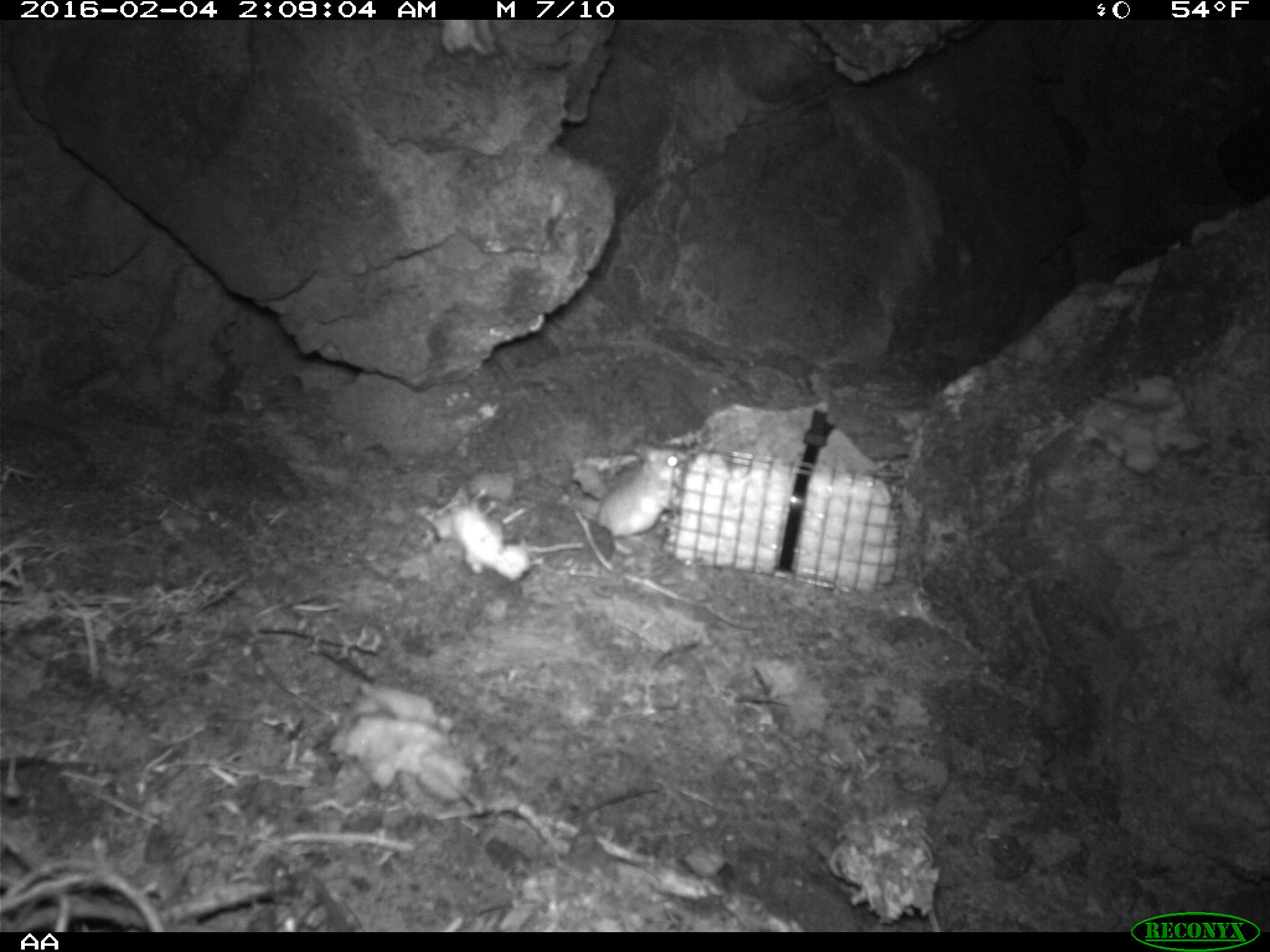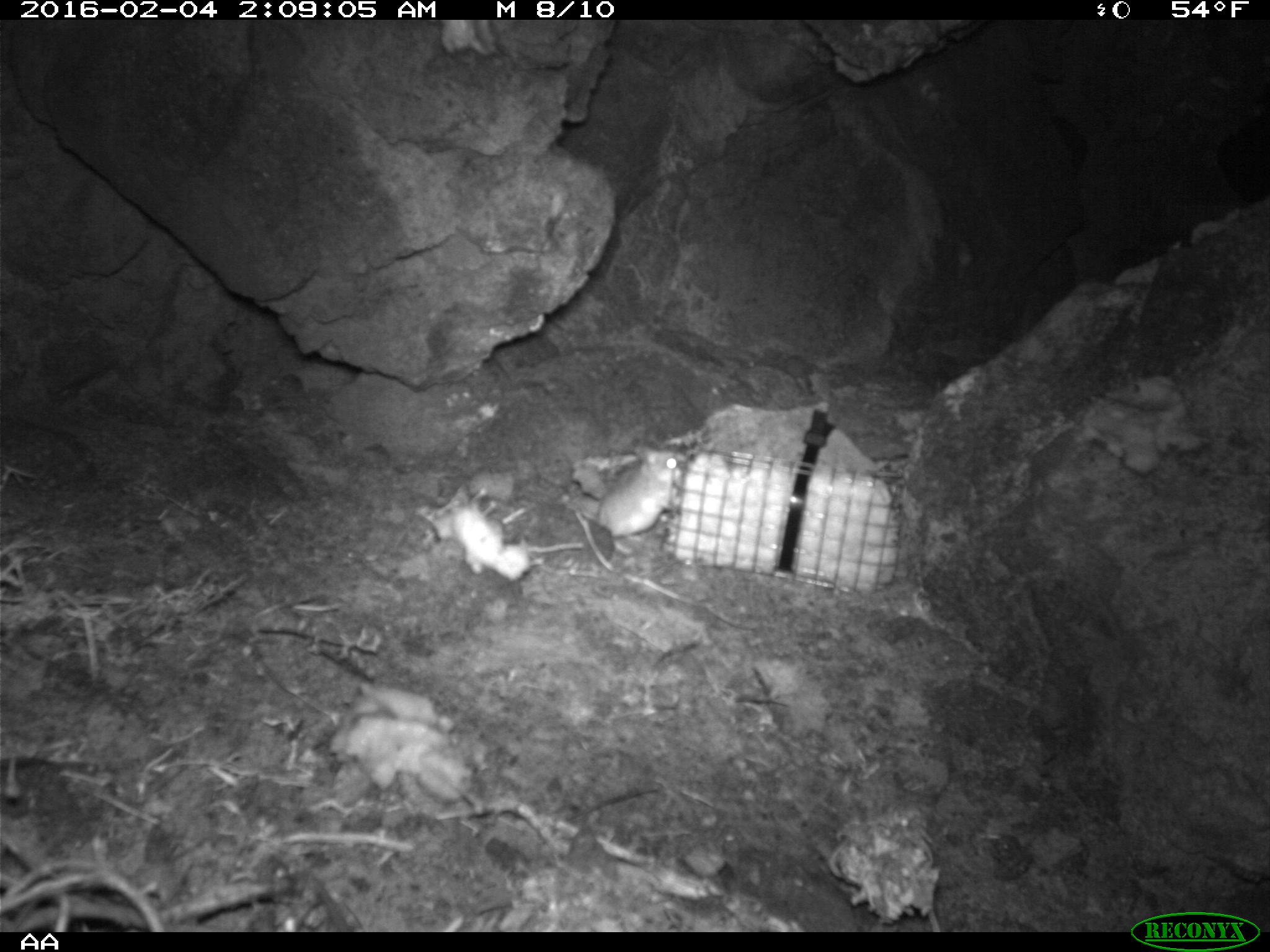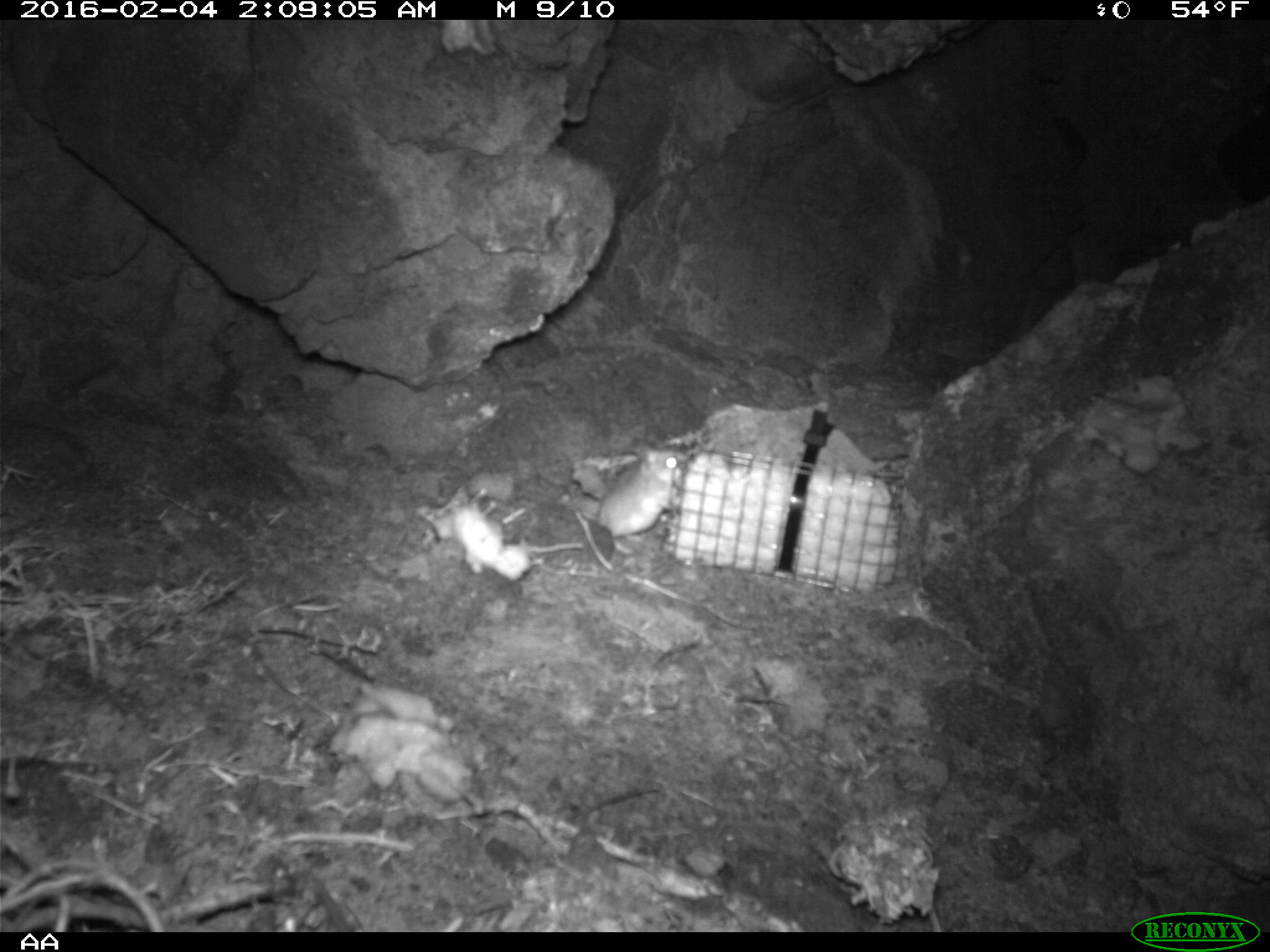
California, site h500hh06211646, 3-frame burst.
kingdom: Animalia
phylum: Chordata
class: Mammalia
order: Rodentia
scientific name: Rodentia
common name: rodent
Rodent (Rodentia).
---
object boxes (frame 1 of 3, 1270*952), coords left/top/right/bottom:
rodent: 592/442/686/562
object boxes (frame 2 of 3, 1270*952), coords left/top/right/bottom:
rodent: 548/444/677/557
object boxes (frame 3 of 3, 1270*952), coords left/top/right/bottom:
rodent: 575/443/690/554